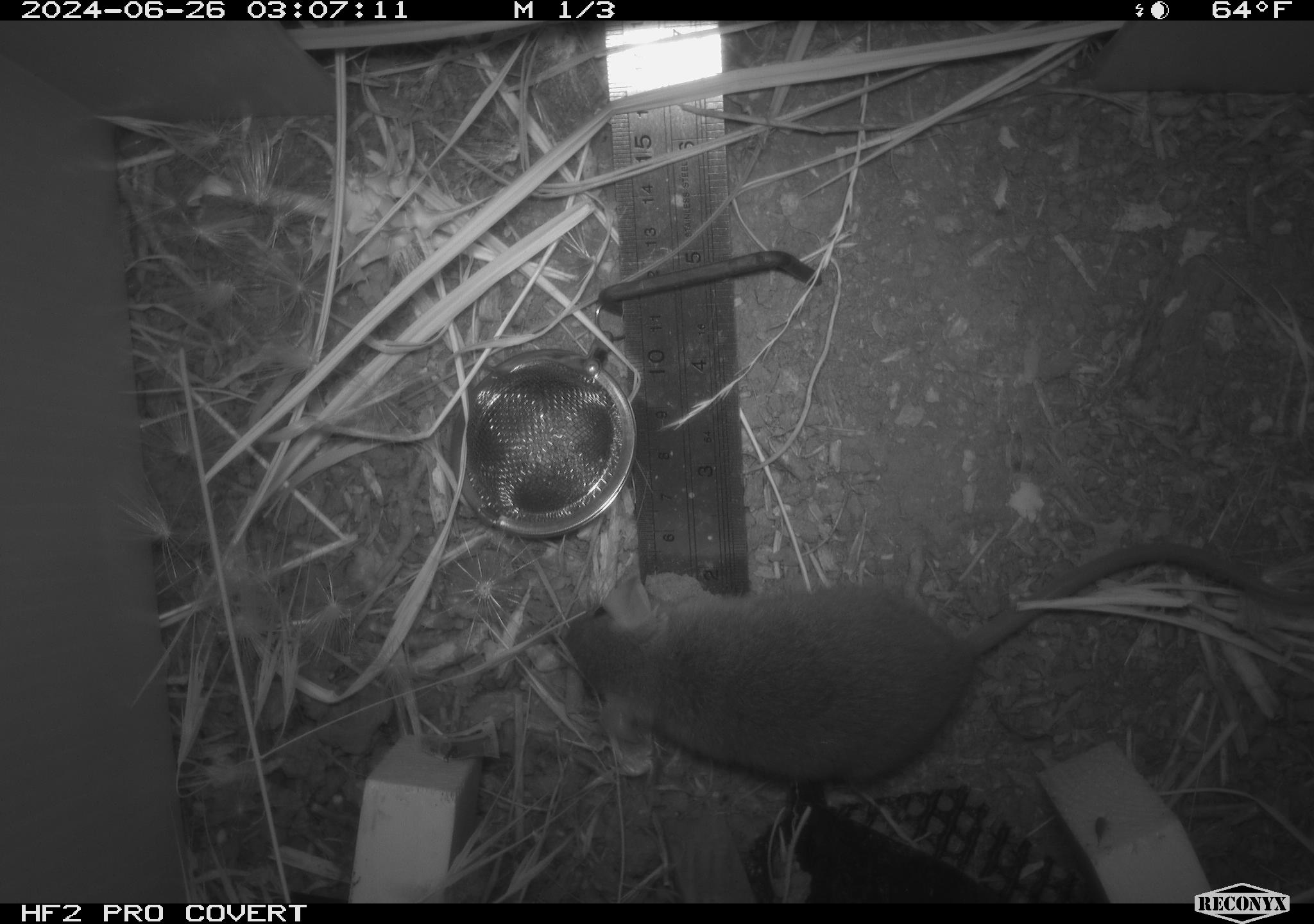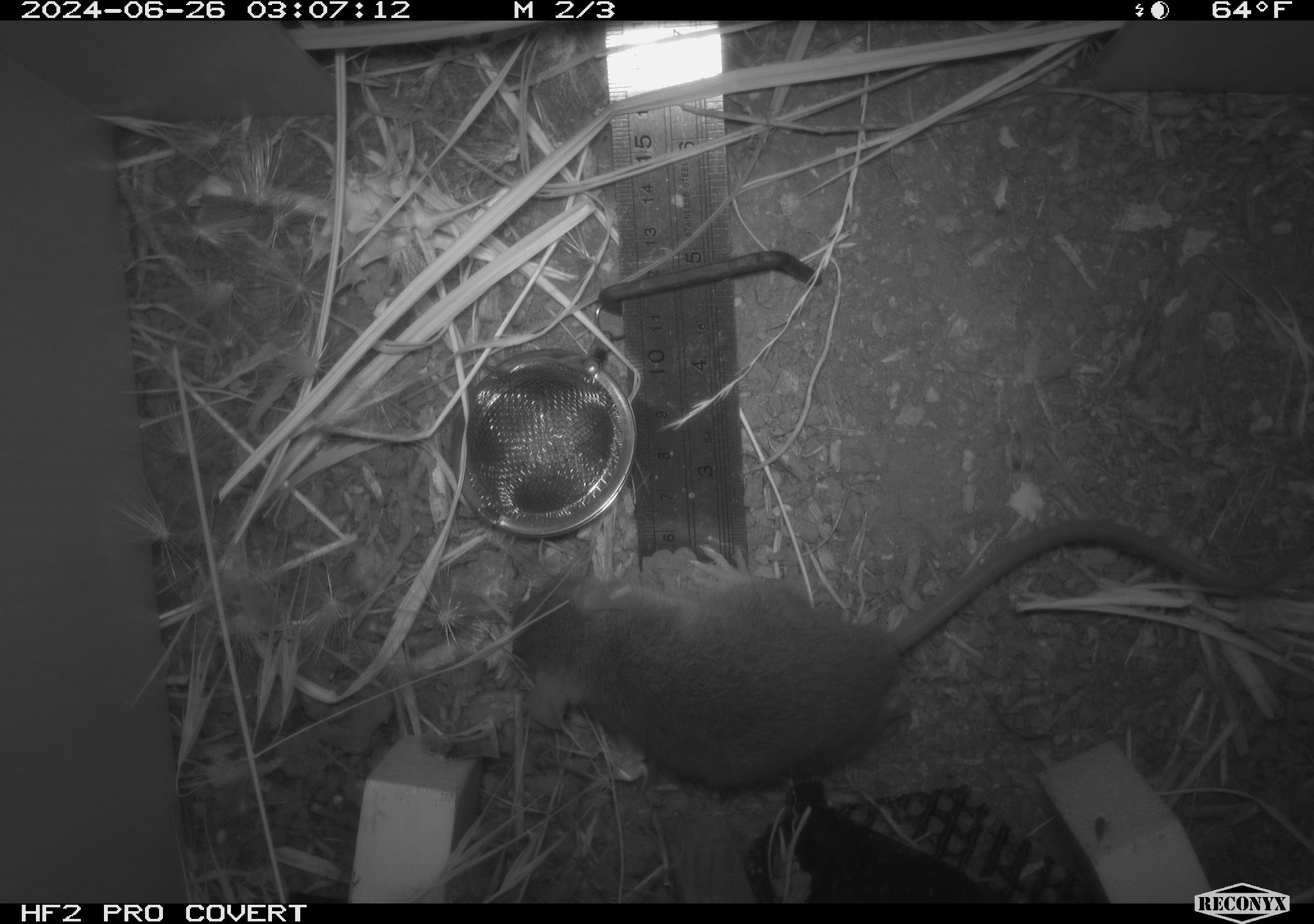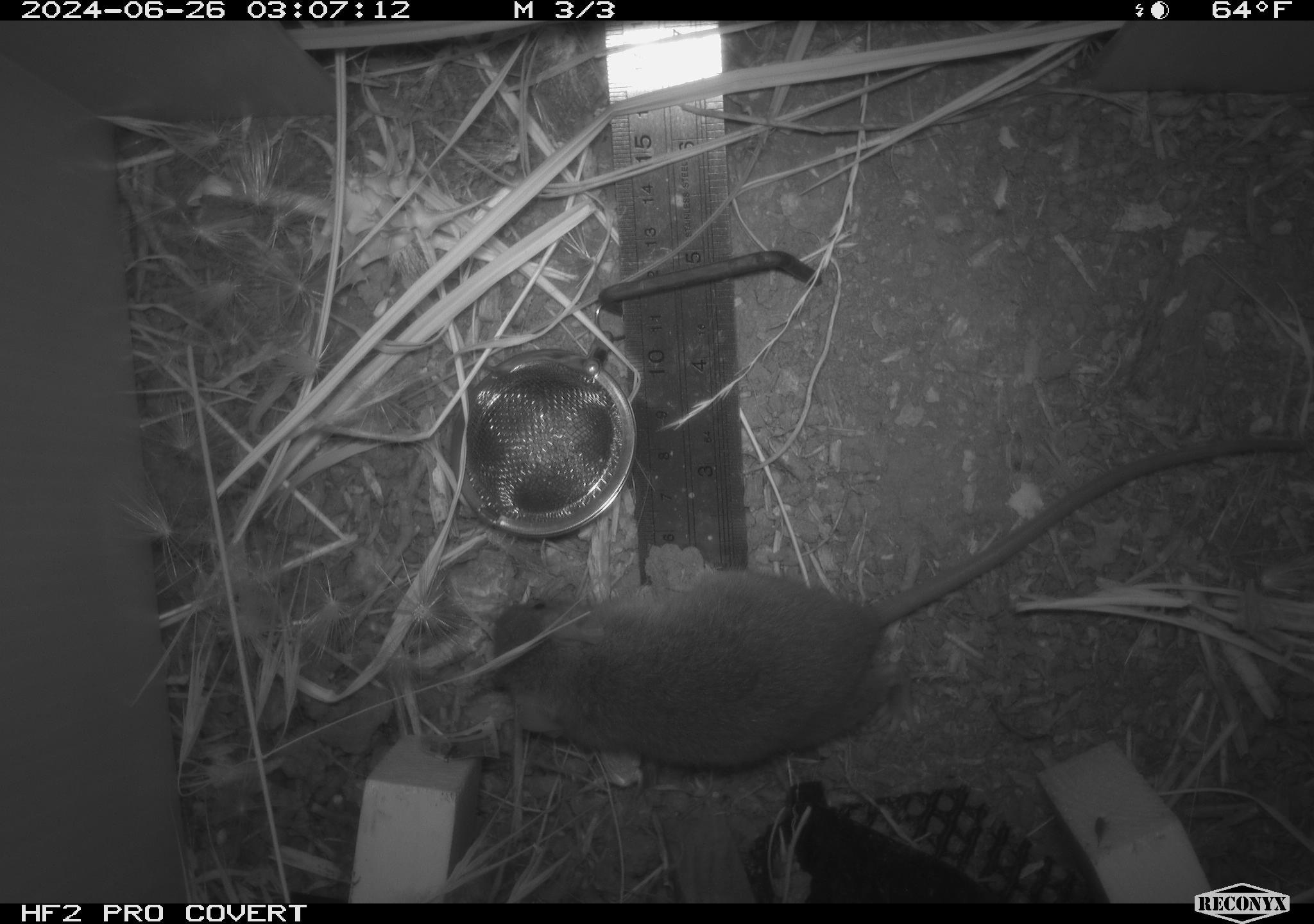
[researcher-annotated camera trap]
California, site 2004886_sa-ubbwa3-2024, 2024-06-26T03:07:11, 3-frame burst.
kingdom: Animalia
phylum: Chordata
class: Mammalia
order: Rodentia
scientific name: Rodentia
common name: mouse species